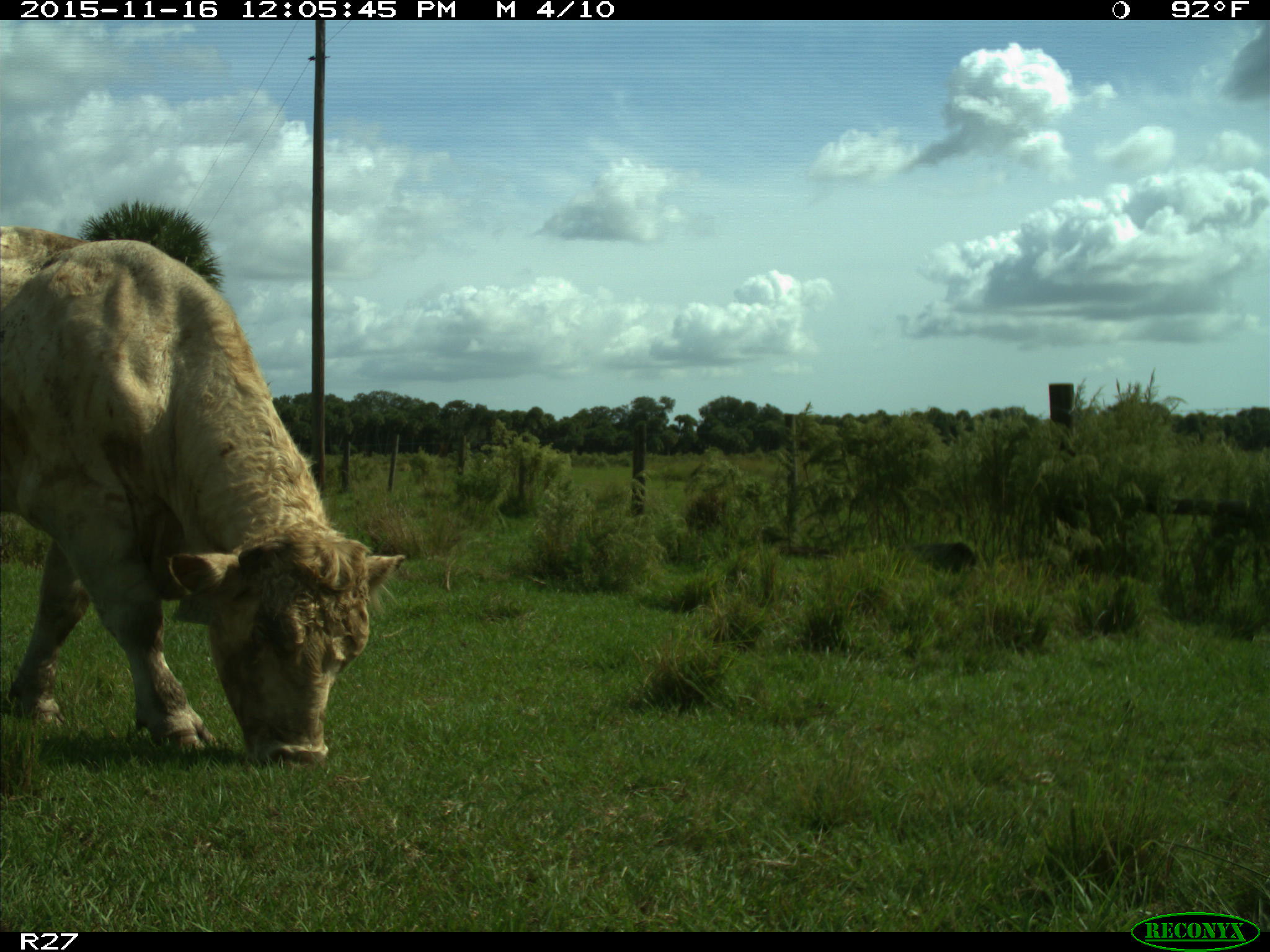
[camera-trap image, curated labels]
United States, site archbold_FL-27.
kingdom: Animalia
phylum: Chordata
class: Mammalia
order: Artiodactyla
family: Bovidae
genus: Bos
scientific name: Bos taurus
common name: domestic cow